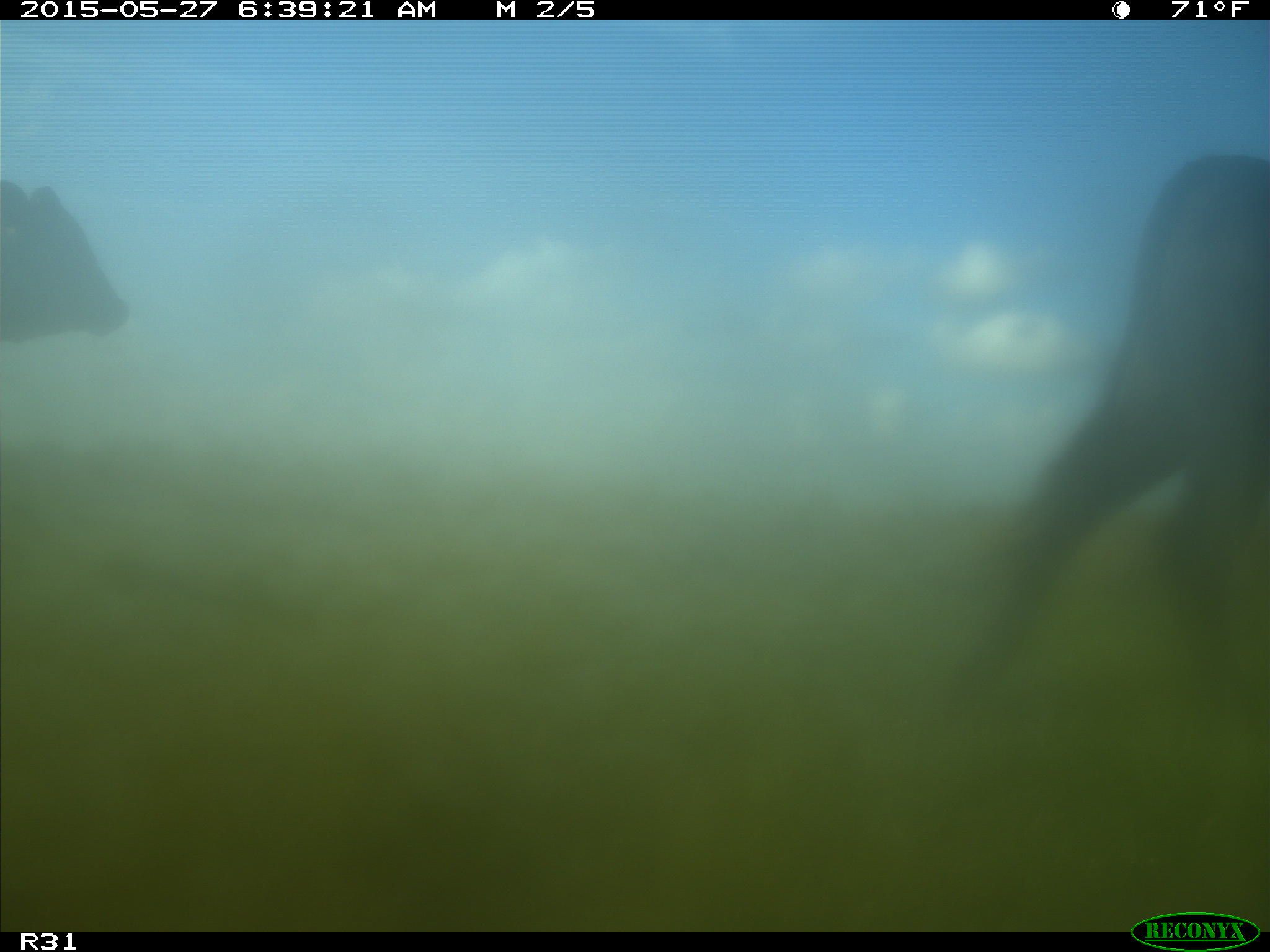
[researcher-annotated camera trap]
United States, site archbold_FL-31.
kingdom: Animalia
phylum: Chordata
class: Mammalia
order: Artiodactyla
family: Bovidae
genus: Bos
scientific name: Bos taurus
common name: domestic cow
Bos taurus (domestic cow).